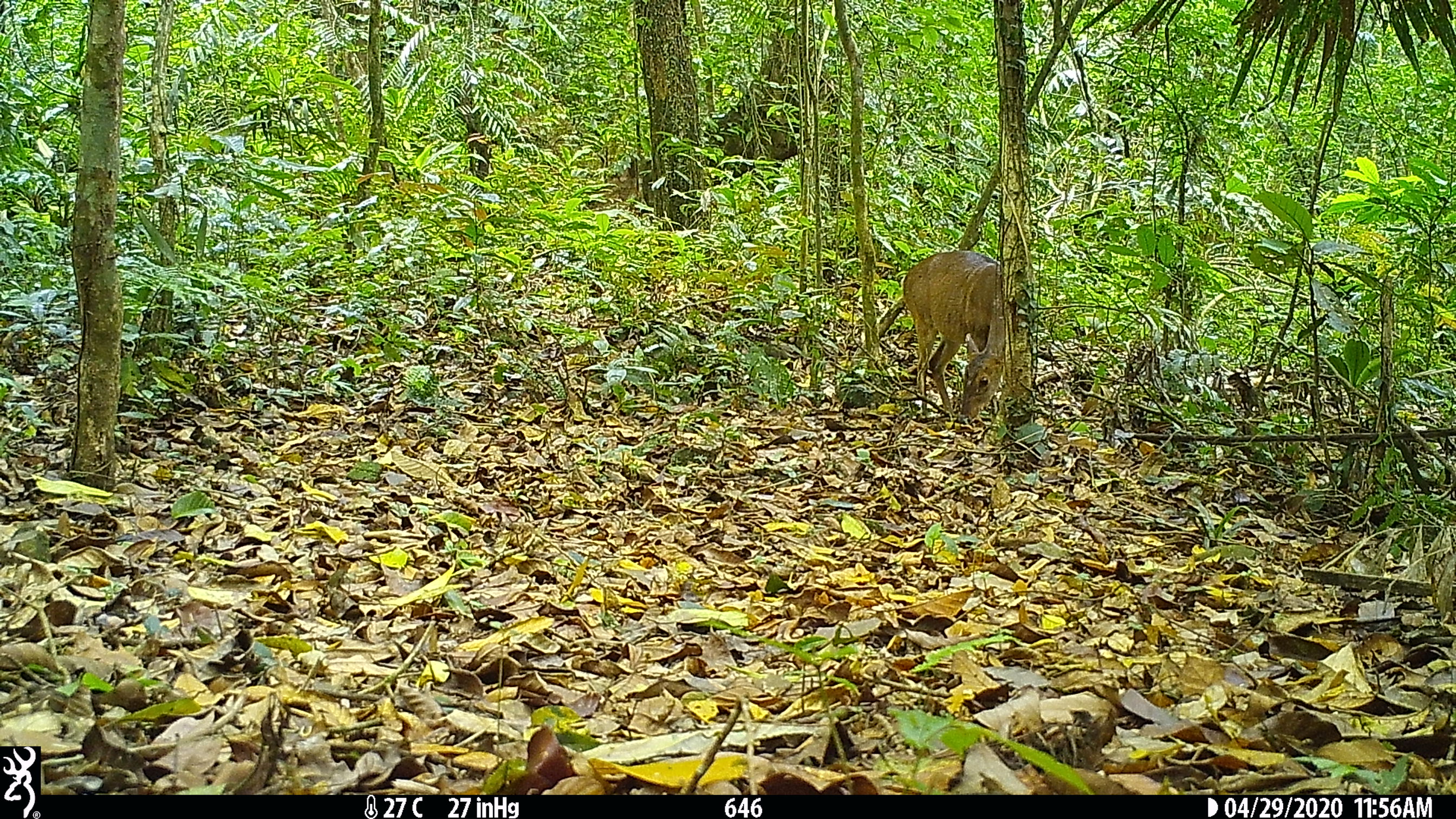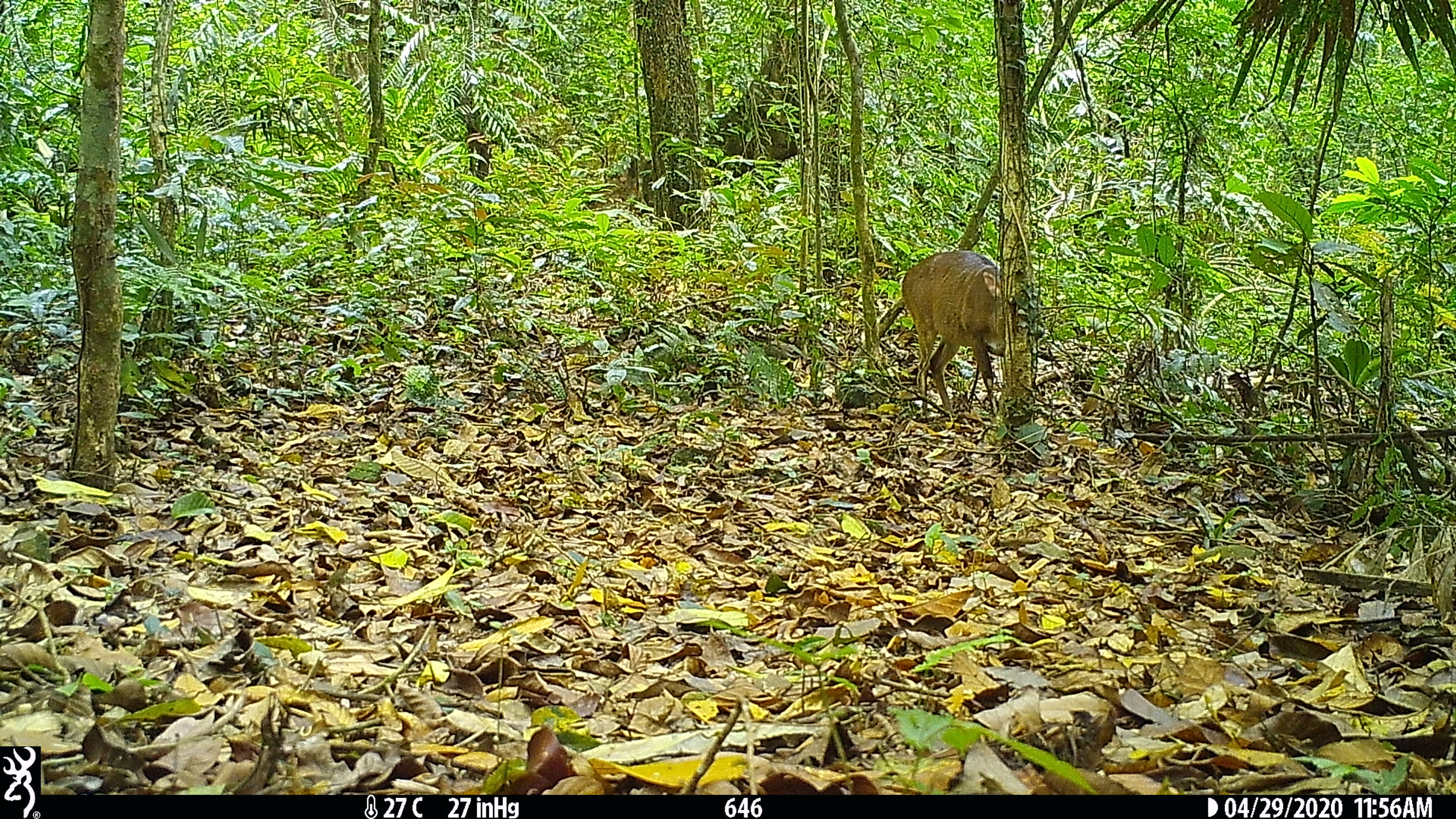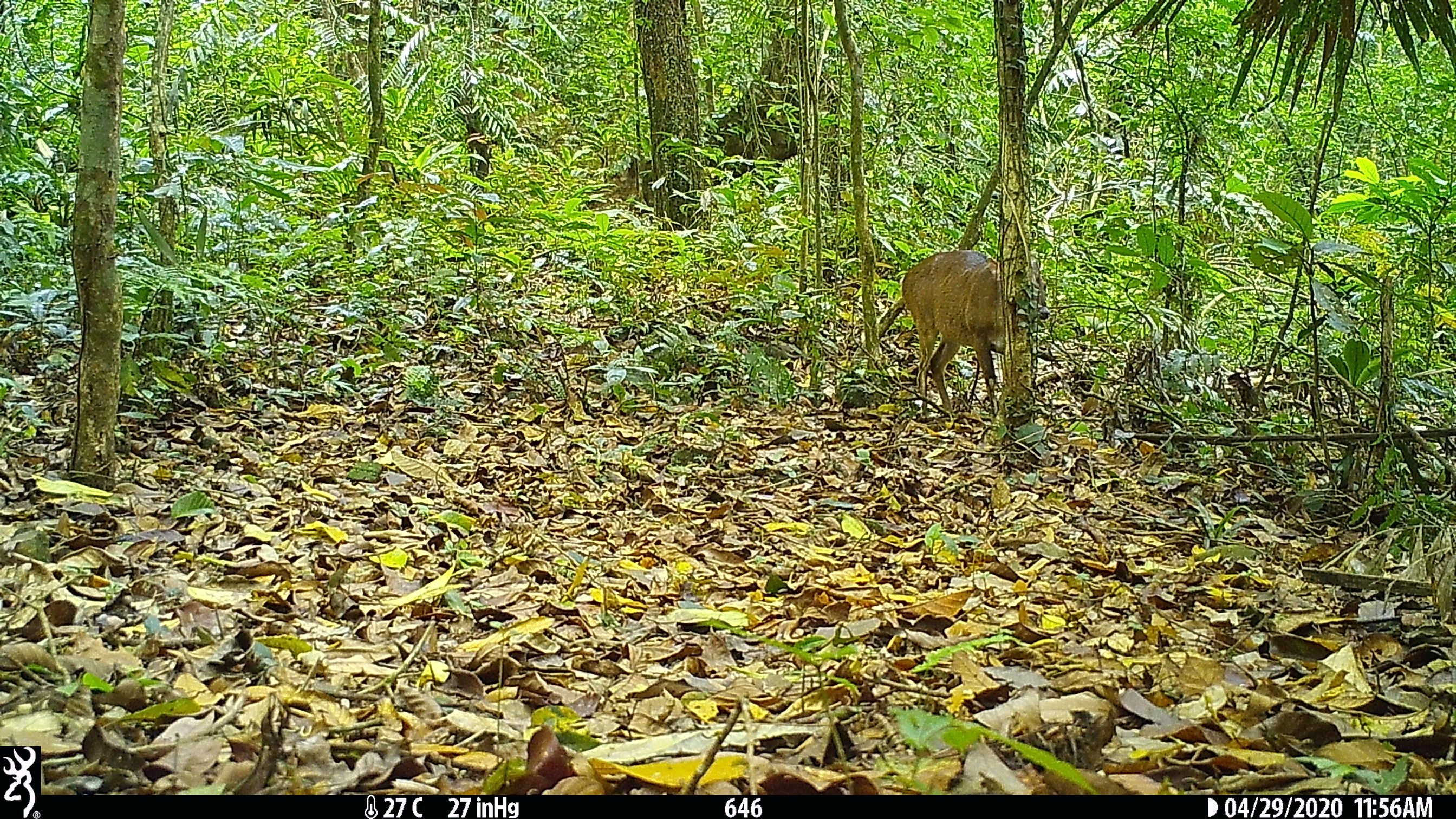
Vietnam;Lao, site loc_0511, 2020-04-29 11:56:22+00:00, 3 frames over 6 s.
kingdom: Animalia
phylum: Chordata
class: Mammalia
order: Artiodactyla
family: Cervidae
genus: Muntiacus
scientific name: Muntiacus vuquangensis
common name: large-antlered muntjac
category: large antlered muntjac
Large antlered muntjac (large-antlered muntjac) (Muntiacus vuquangensis). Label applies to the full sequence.